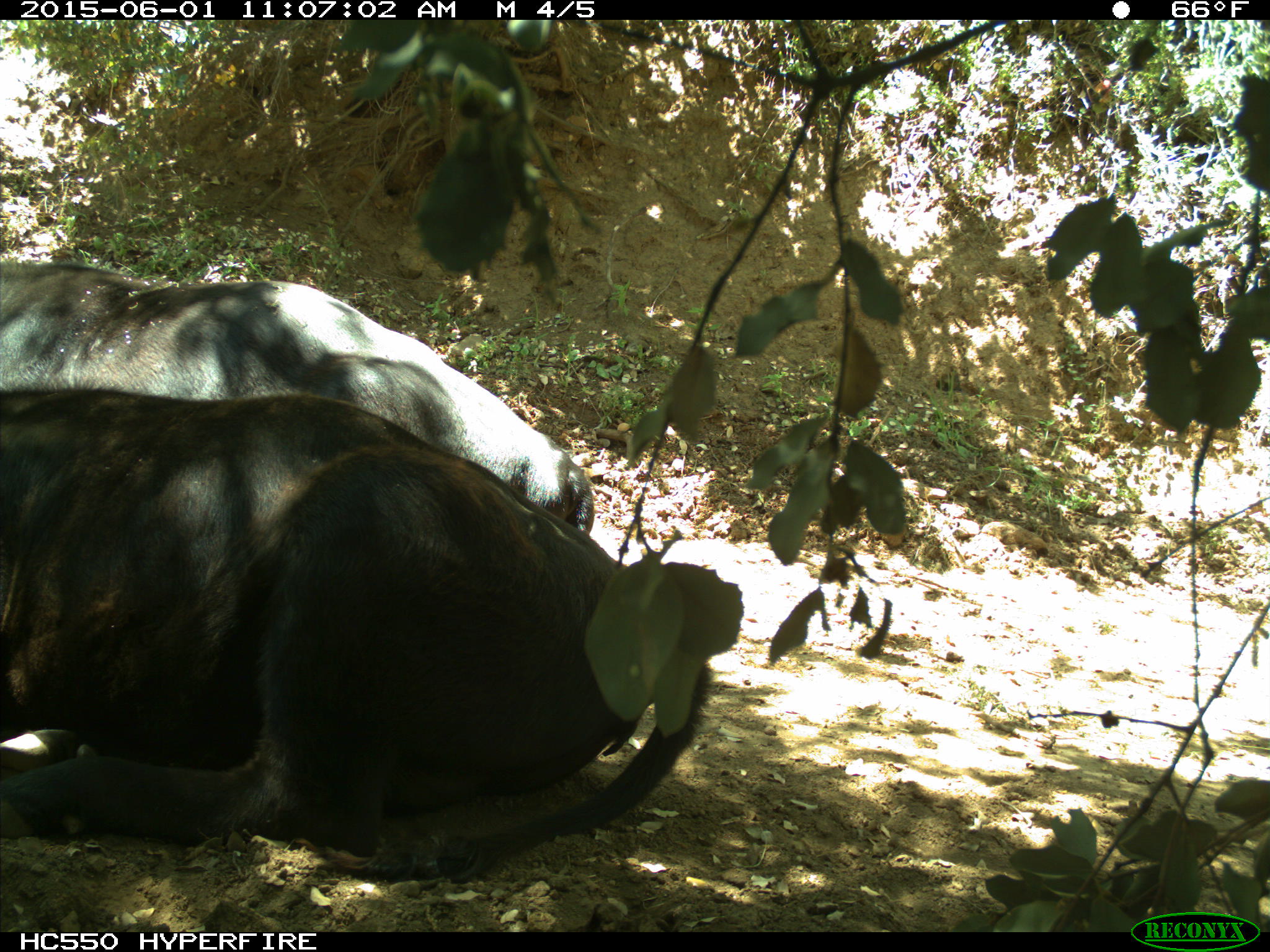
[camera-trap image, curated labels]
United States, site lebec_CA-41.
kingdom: Animalia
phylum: Chordata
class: Mammalia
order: Artiodactyla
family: Bovidae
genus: Bos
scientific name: Bos taurus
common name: domestic cow